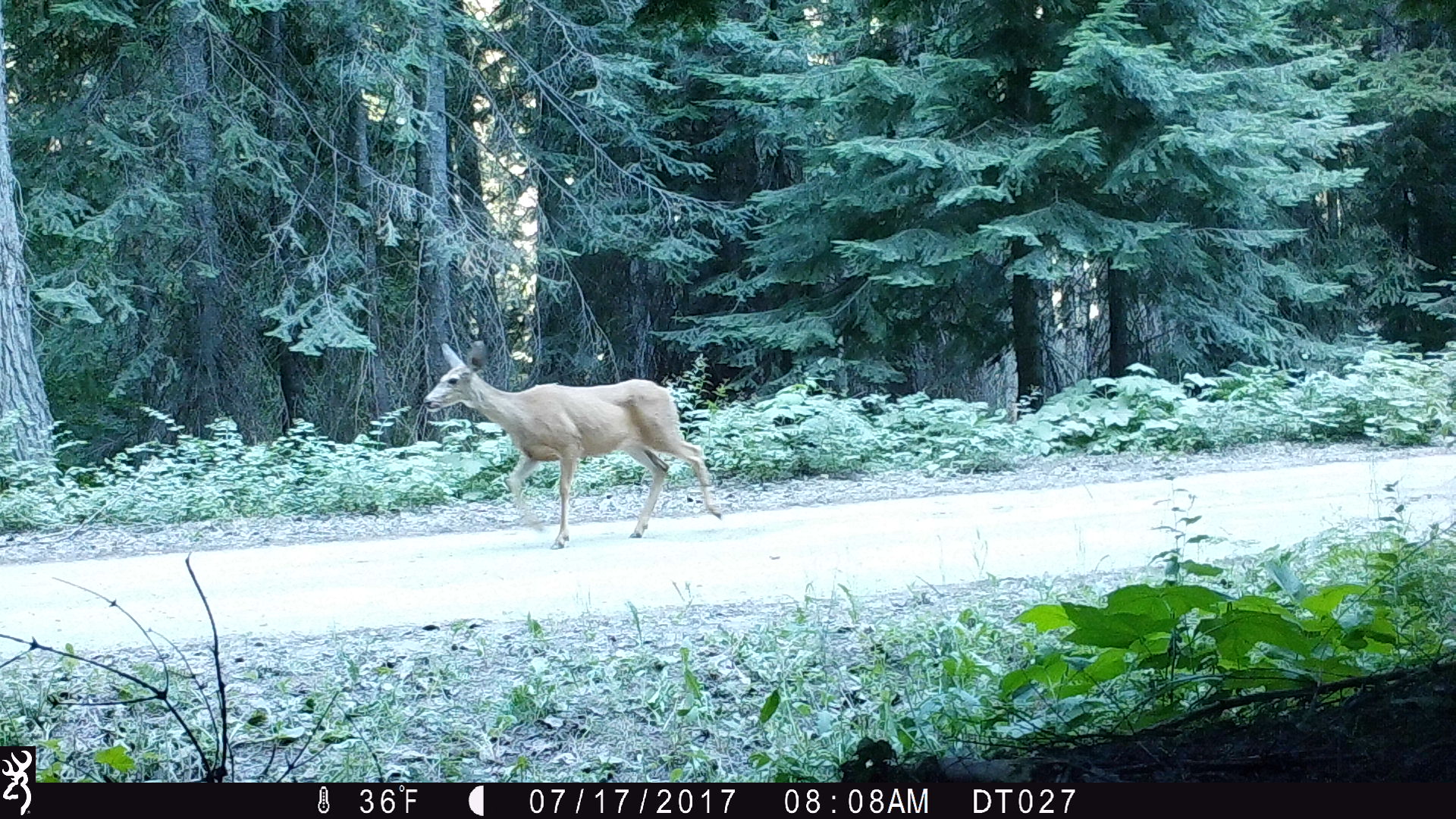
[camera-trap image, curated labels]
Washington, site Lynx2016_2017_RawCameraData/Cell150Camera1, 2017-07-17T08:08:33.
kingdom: Animalia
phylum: Chordata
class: Mammalia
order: Artiodactyla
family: Cervidae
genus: Odocoileus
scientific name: Odocoileus hemionus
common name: mule deer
Odocoileus hemionus (mule deer). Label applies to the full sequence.